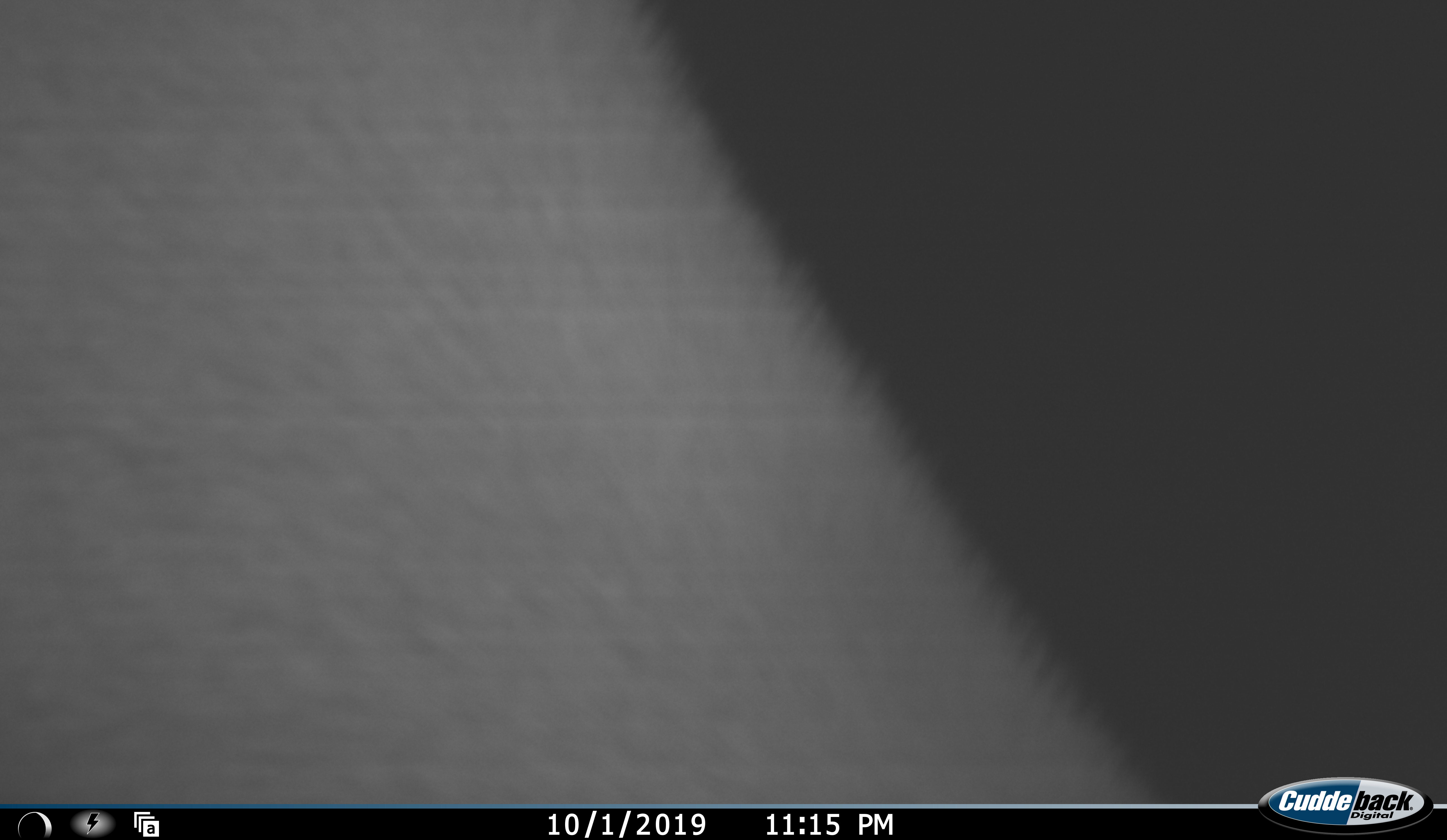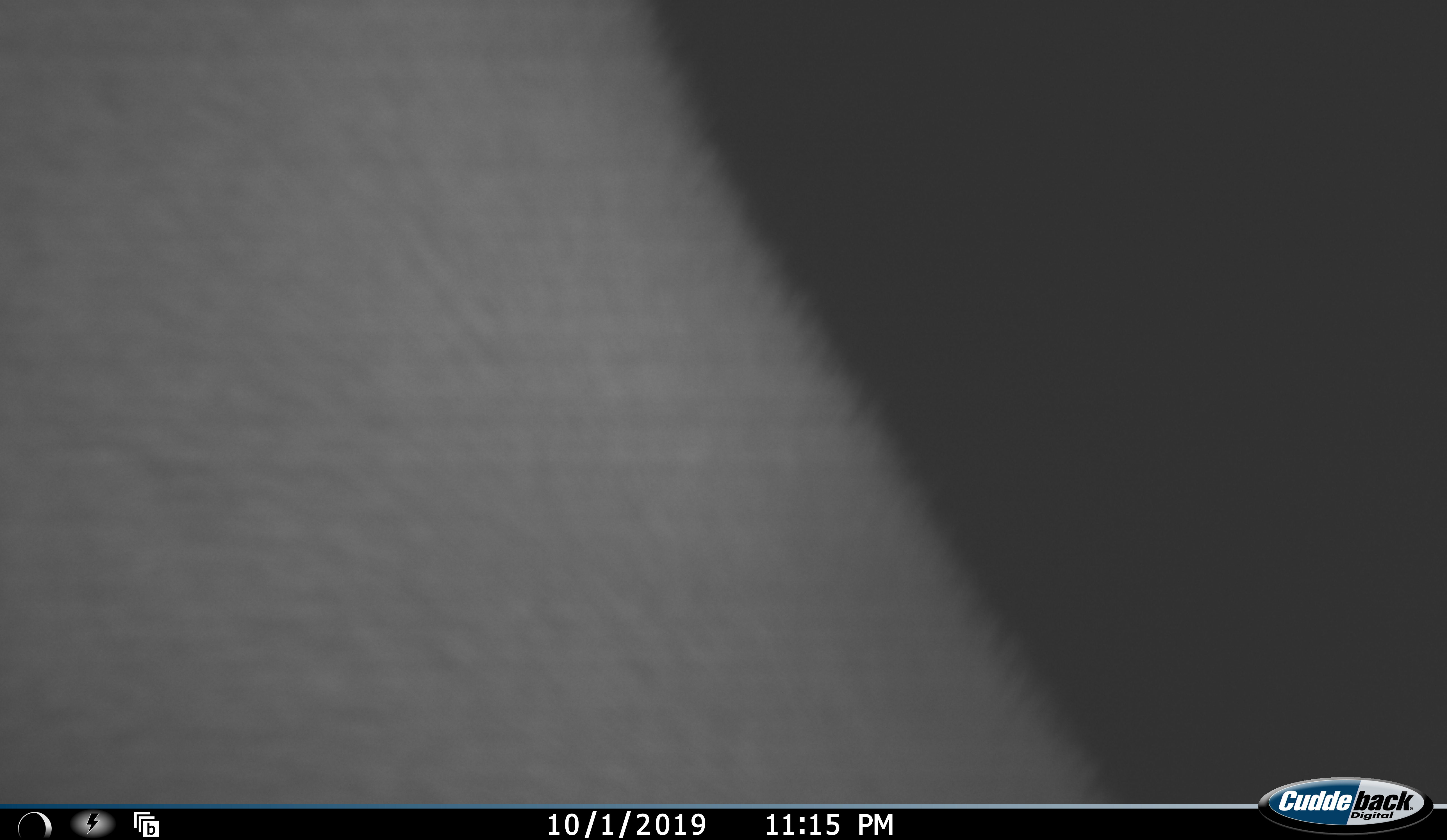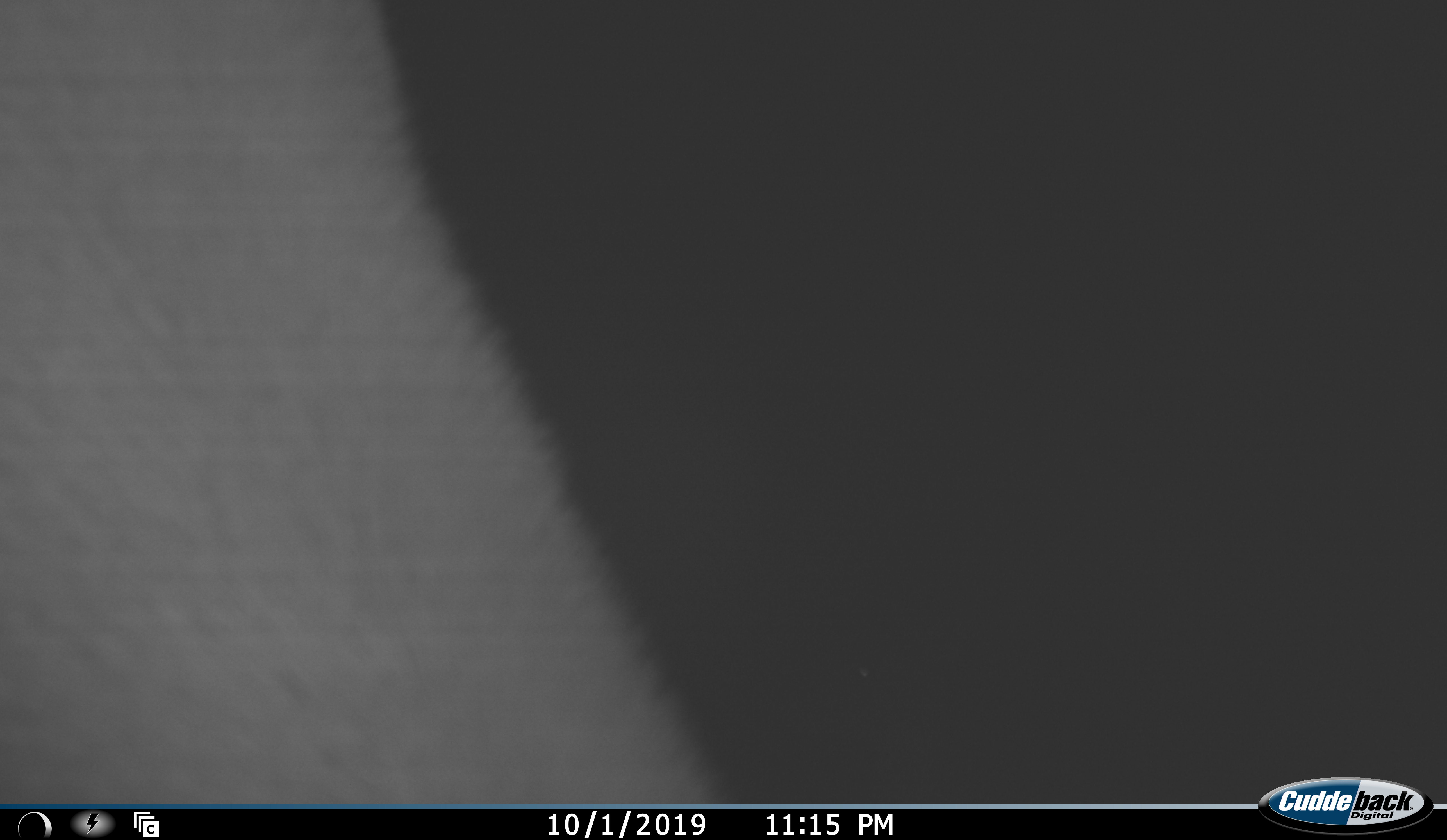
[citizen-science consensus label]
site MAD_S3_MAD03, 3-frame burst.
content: unidentified animal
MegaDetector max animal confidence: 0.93